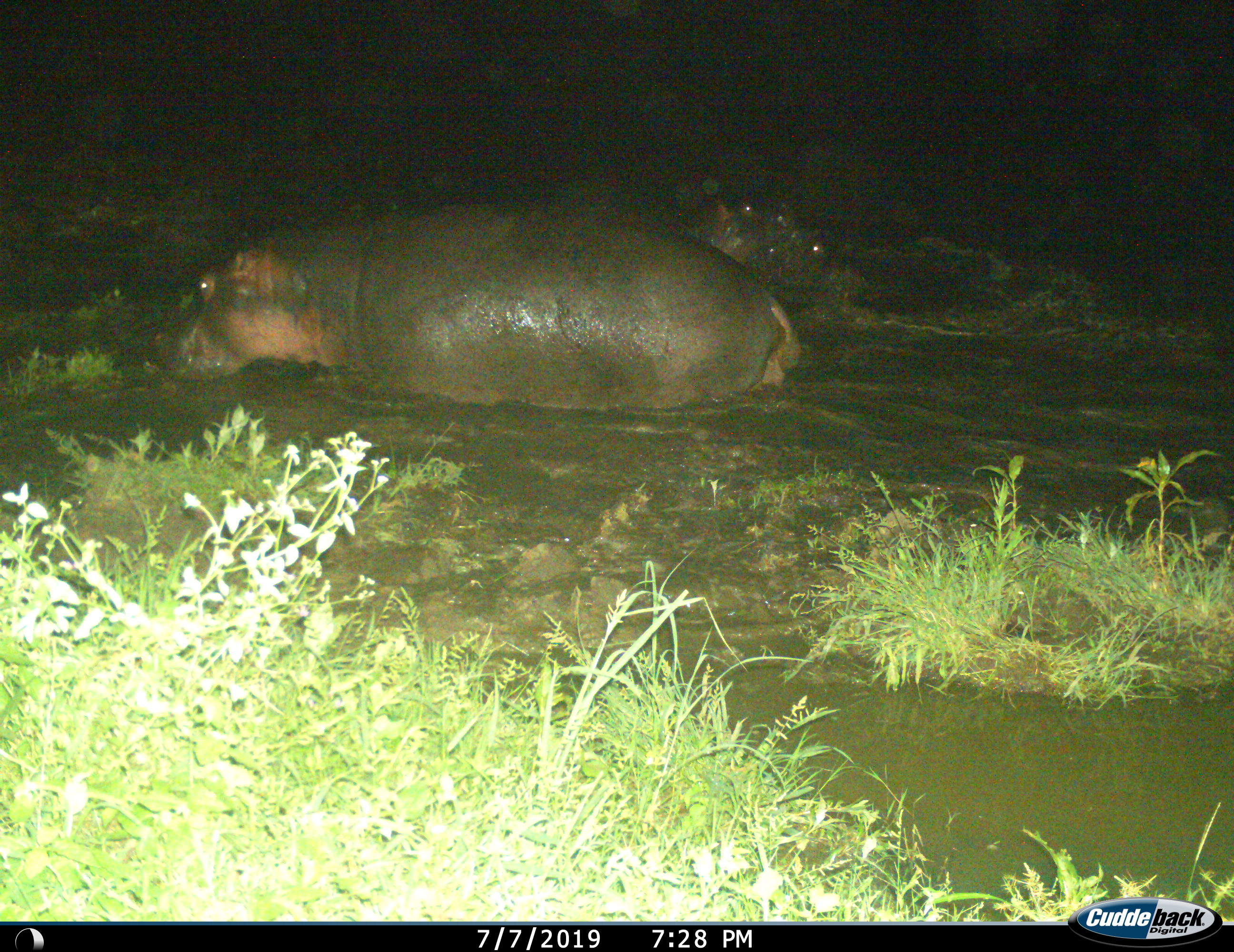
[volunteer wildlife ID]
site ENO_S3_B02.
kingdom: Animalia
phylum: Chordata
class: Mammalia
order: Artiodactyla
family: Hippopotamidae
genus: Hippopotamus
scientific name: Hippopotamus amphibius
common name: hippopotamus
Hippopotamus (Hippopotamus amphibius), count 2. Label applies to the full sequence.